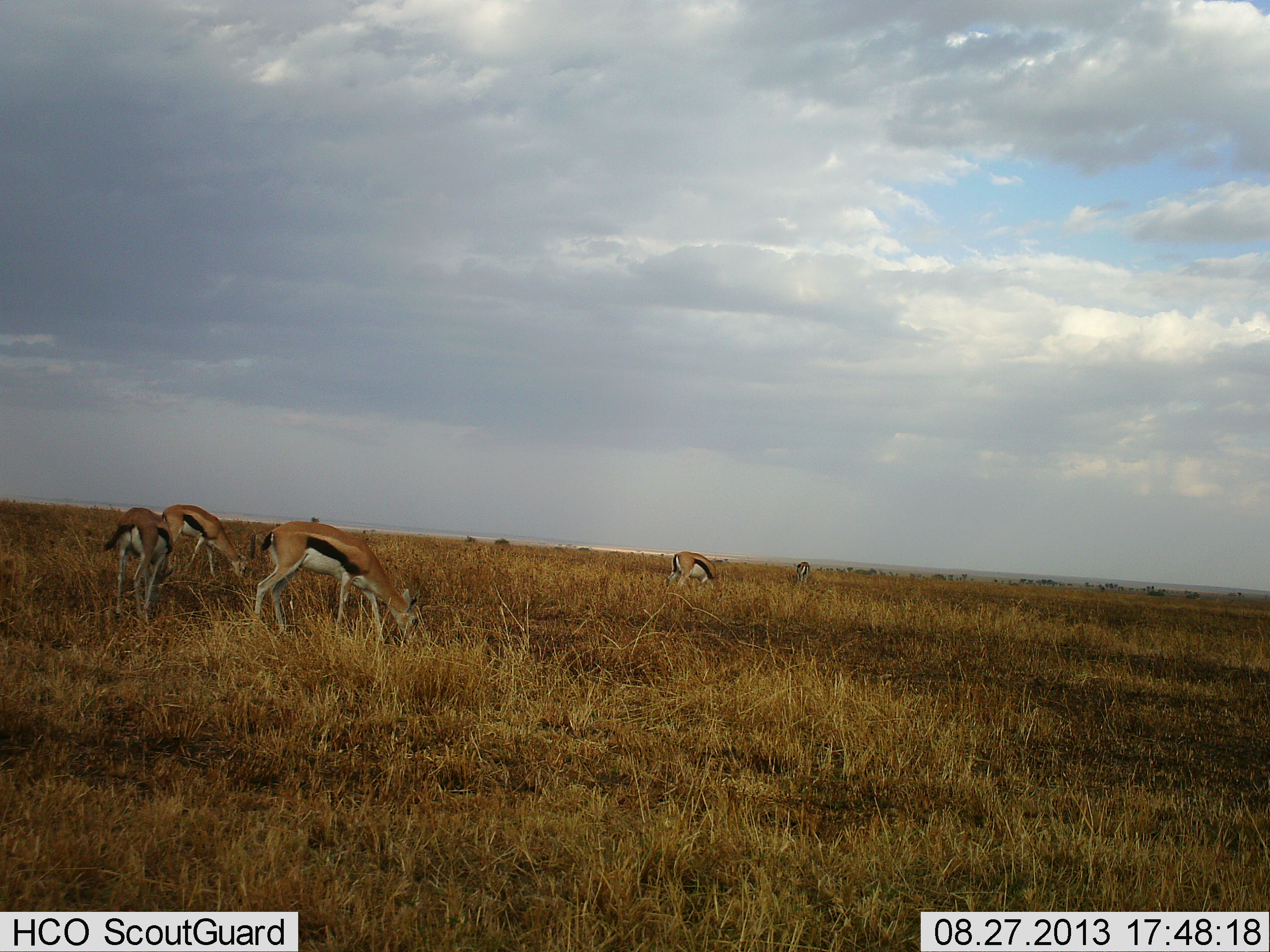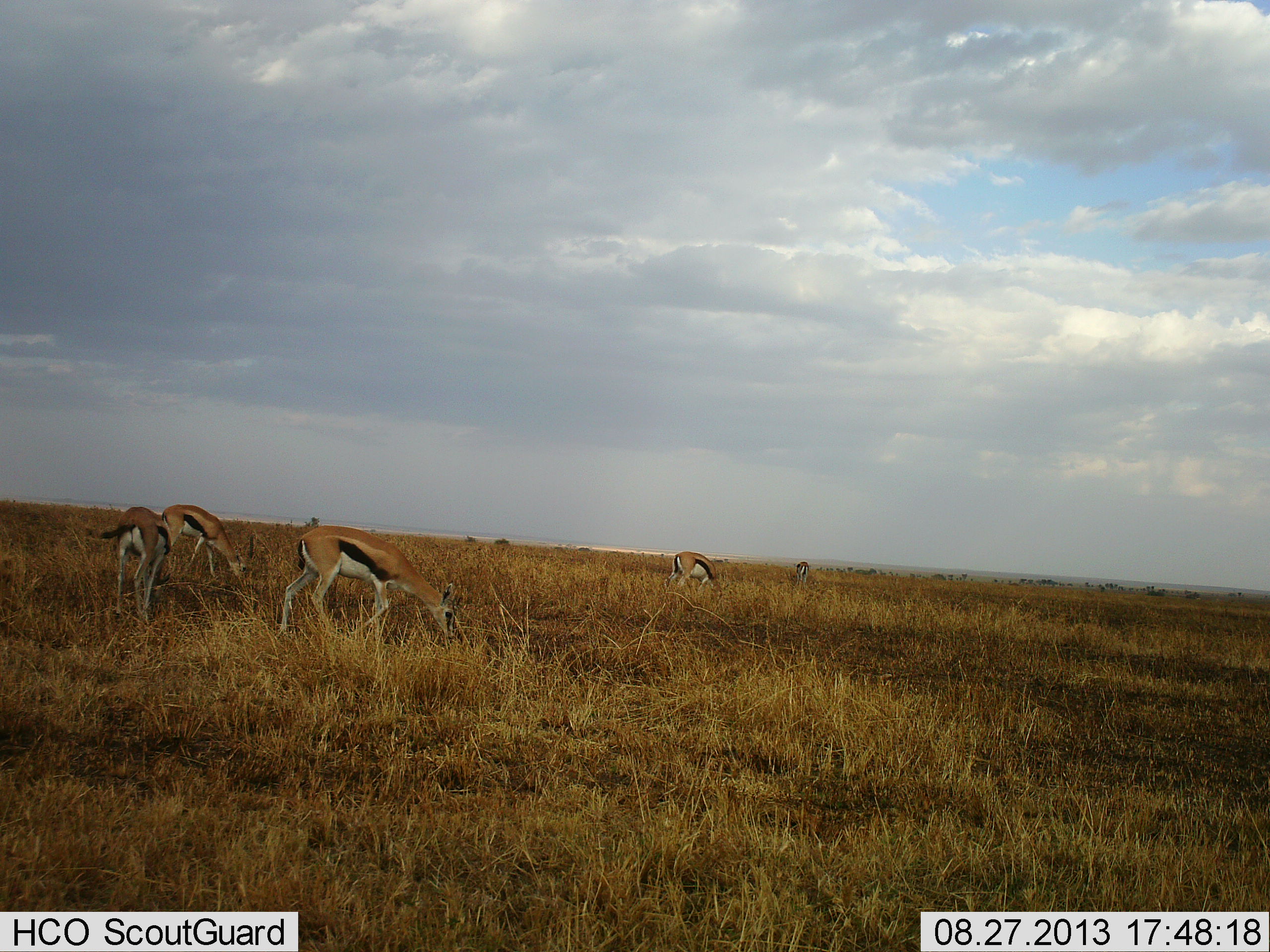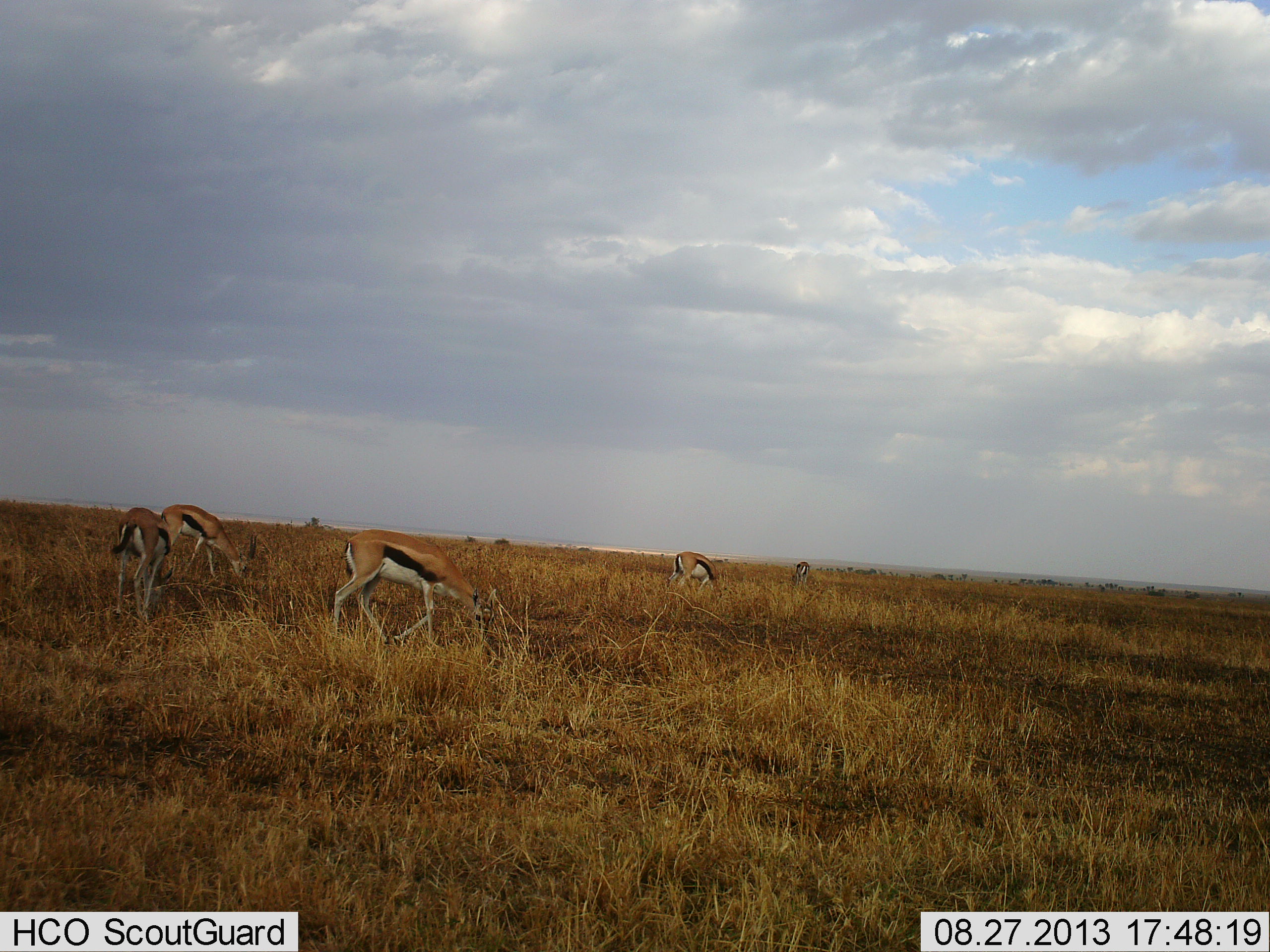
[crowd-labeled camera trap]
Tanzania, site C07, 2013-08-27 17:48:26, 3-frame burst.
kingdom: Animalia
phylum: Chordata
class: Mammalia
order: Artiodactyla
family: Bovidae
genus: Eudorcas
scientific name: Eudorcas thomsonii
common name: thomson's gazelle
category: gazellethomsons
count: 5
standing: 10%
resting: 0%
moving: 30%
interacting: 10%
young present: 0%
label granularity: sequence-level